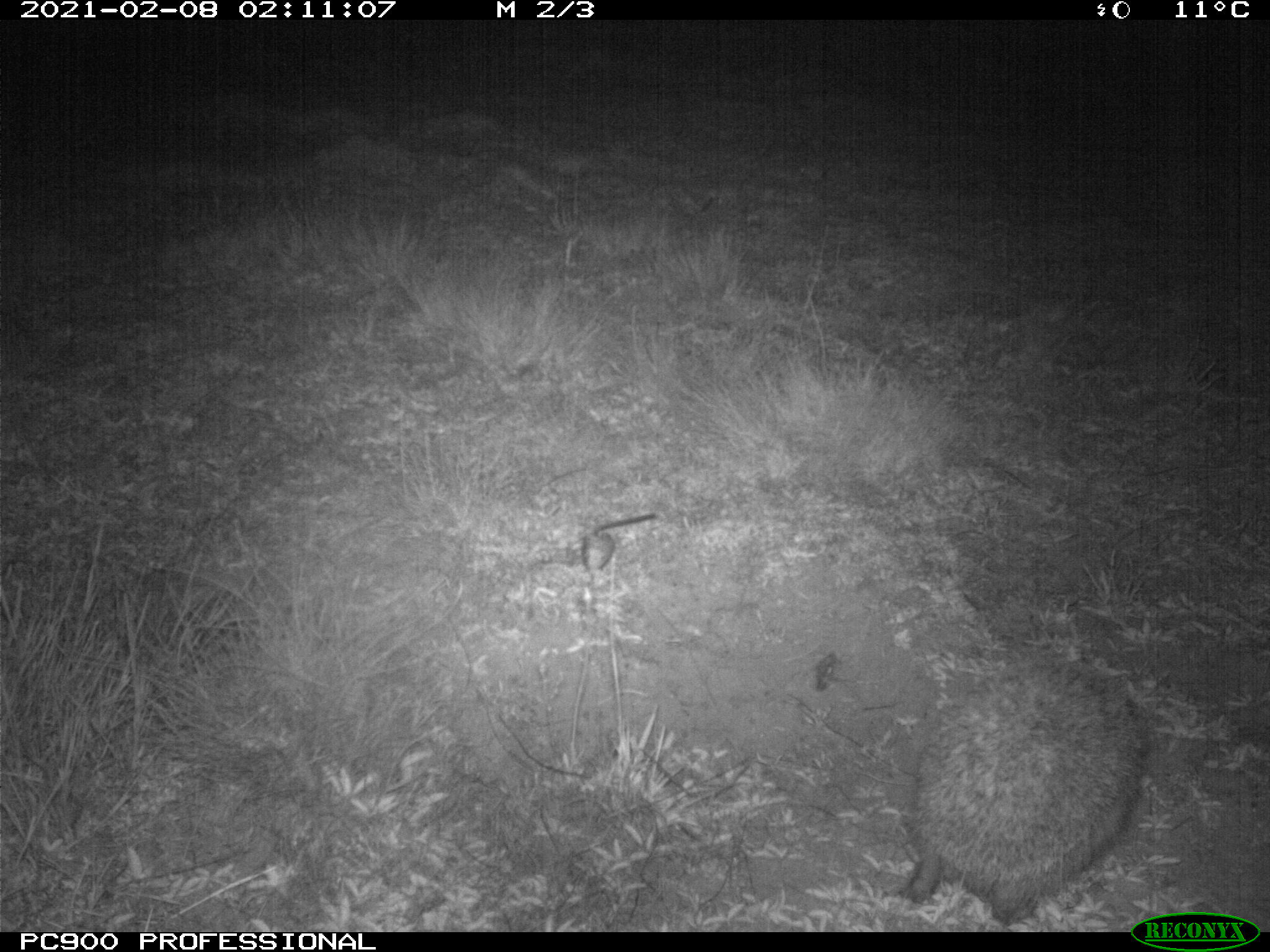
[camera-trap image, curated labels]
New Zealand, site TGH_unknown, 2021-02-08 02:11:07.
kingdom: Animalia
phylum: Chordata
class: Mammalia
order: Eulipotyphla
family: Erinaceidae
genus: Erinaceus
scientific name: Erinaceus europaeus europaeus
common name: european hedgehog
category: hedgehog